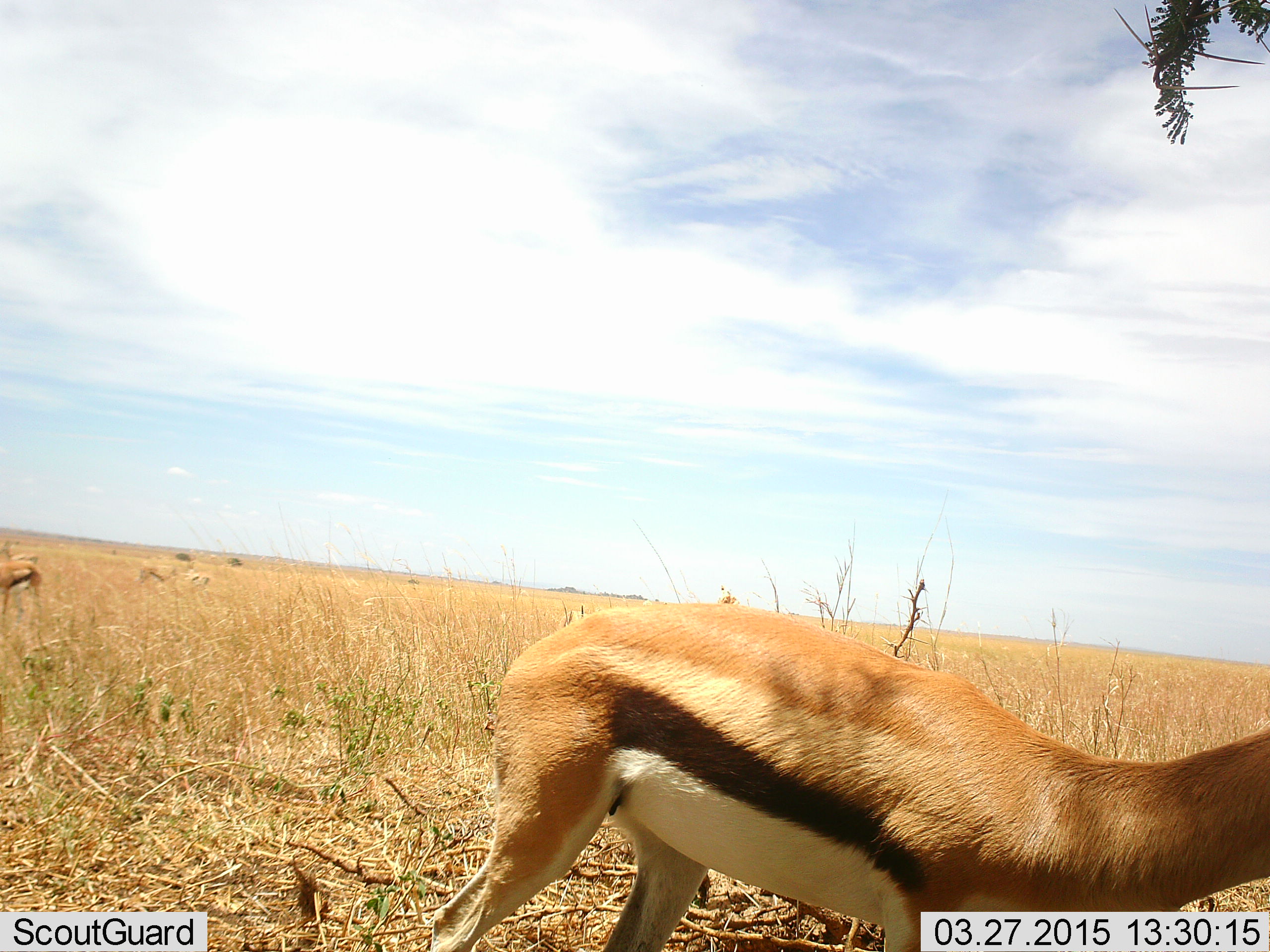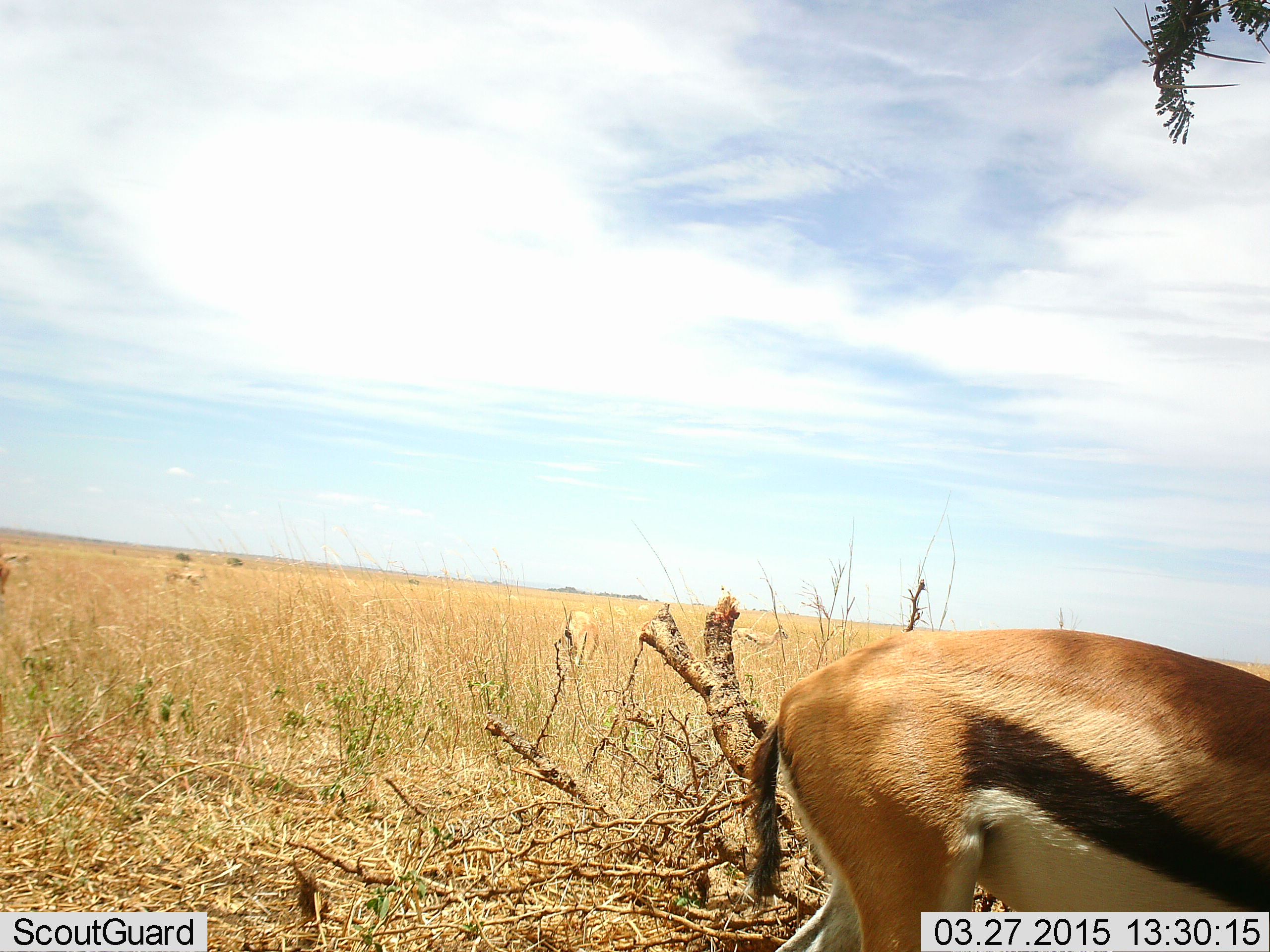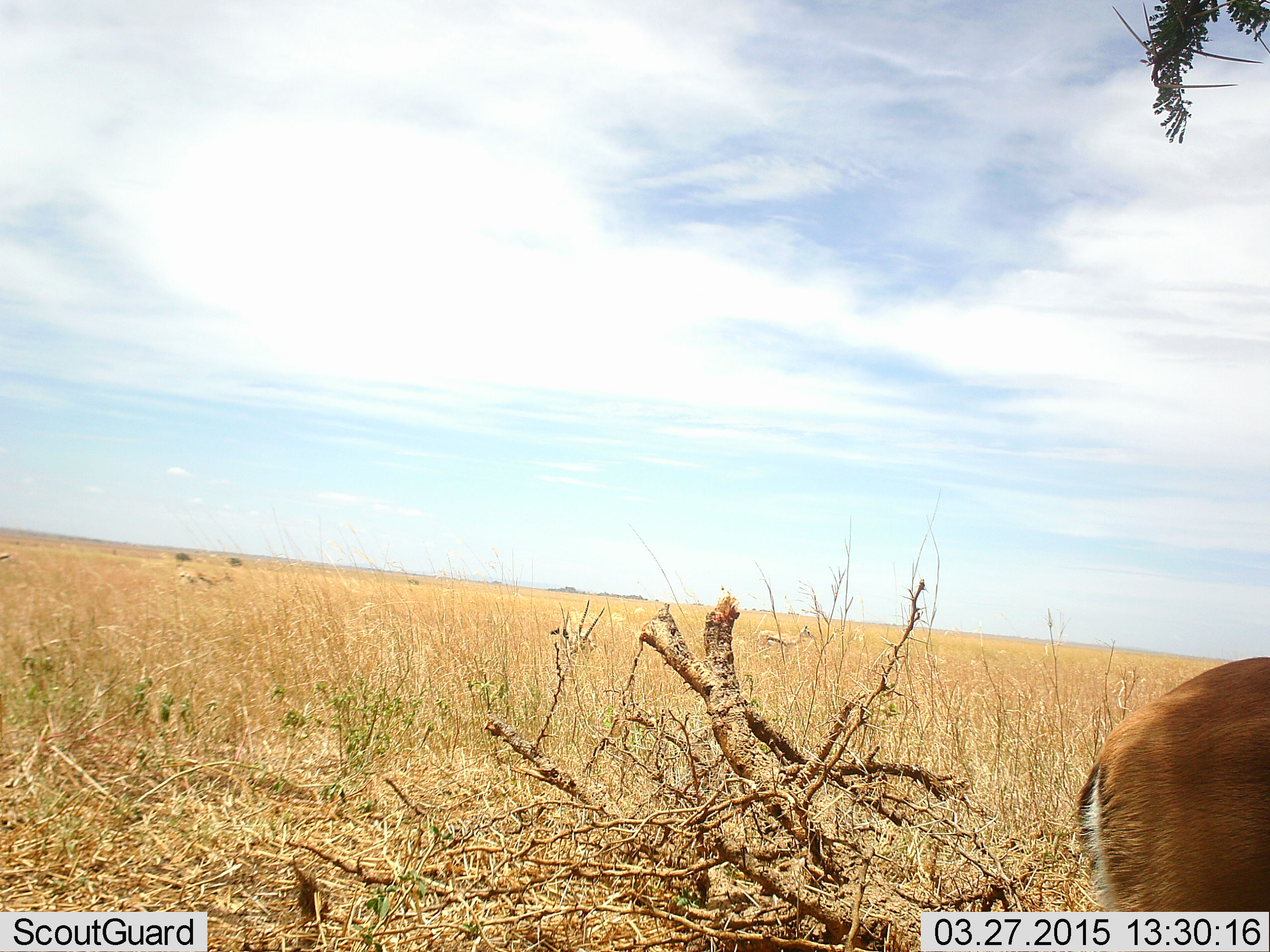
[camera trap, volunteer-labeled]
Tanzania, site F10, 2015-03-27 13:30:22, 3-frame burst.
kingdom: Animalia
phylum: Chordata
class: Mammalia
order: Artiodactyla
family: Bovidae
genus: Eudorcas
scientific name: Eudorcas thomsonii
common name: thomson's gazelle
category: gazellethomsons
Gazellethomsons (thomson's gazelle) (Eudorcas thomsonii), count 5. Behavior (volunteer vote fractions): standing 70%, resting 0%, moving 50%, interacting 0%. Young present (vote fraction): 0%. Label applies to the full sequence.